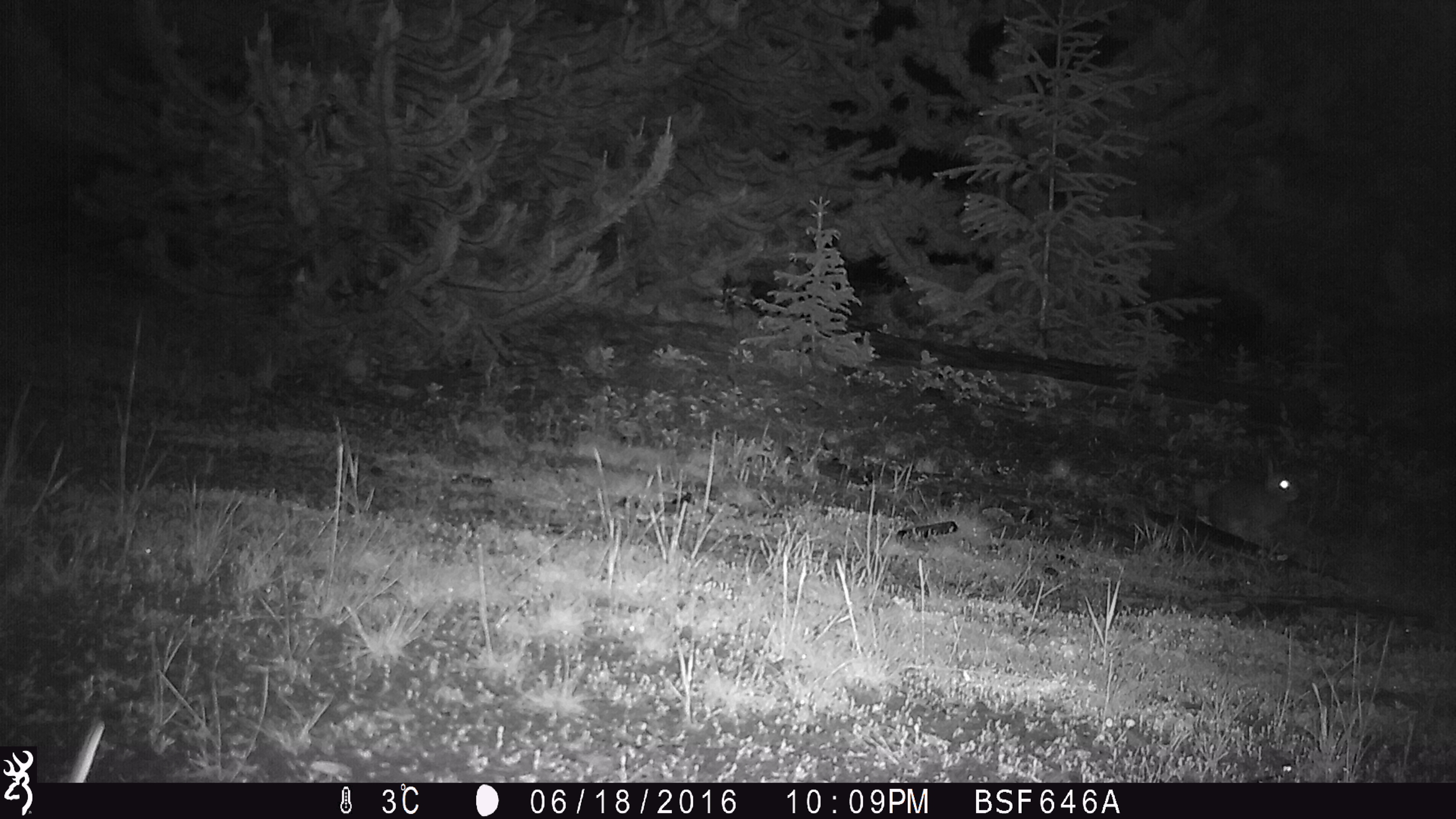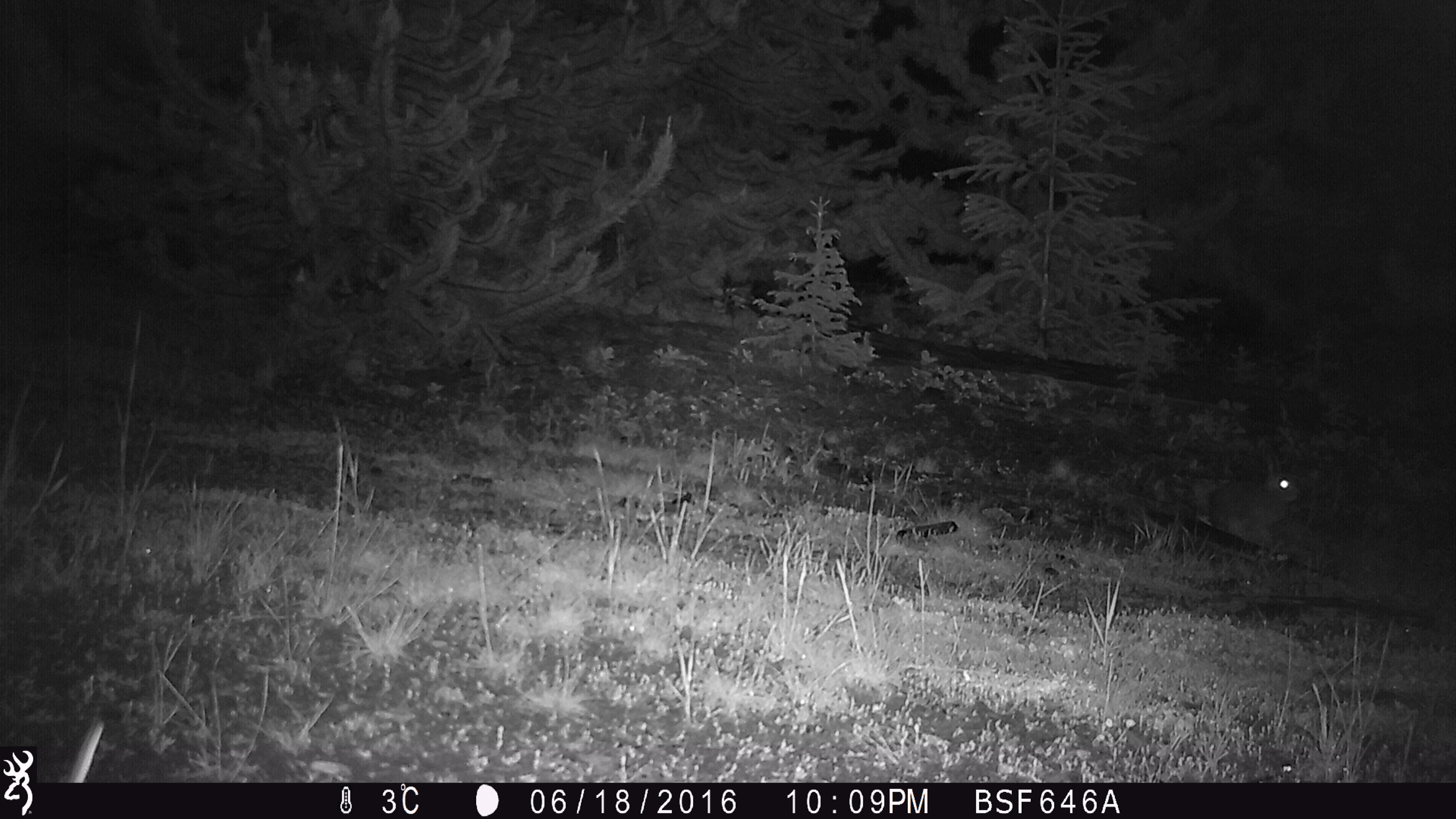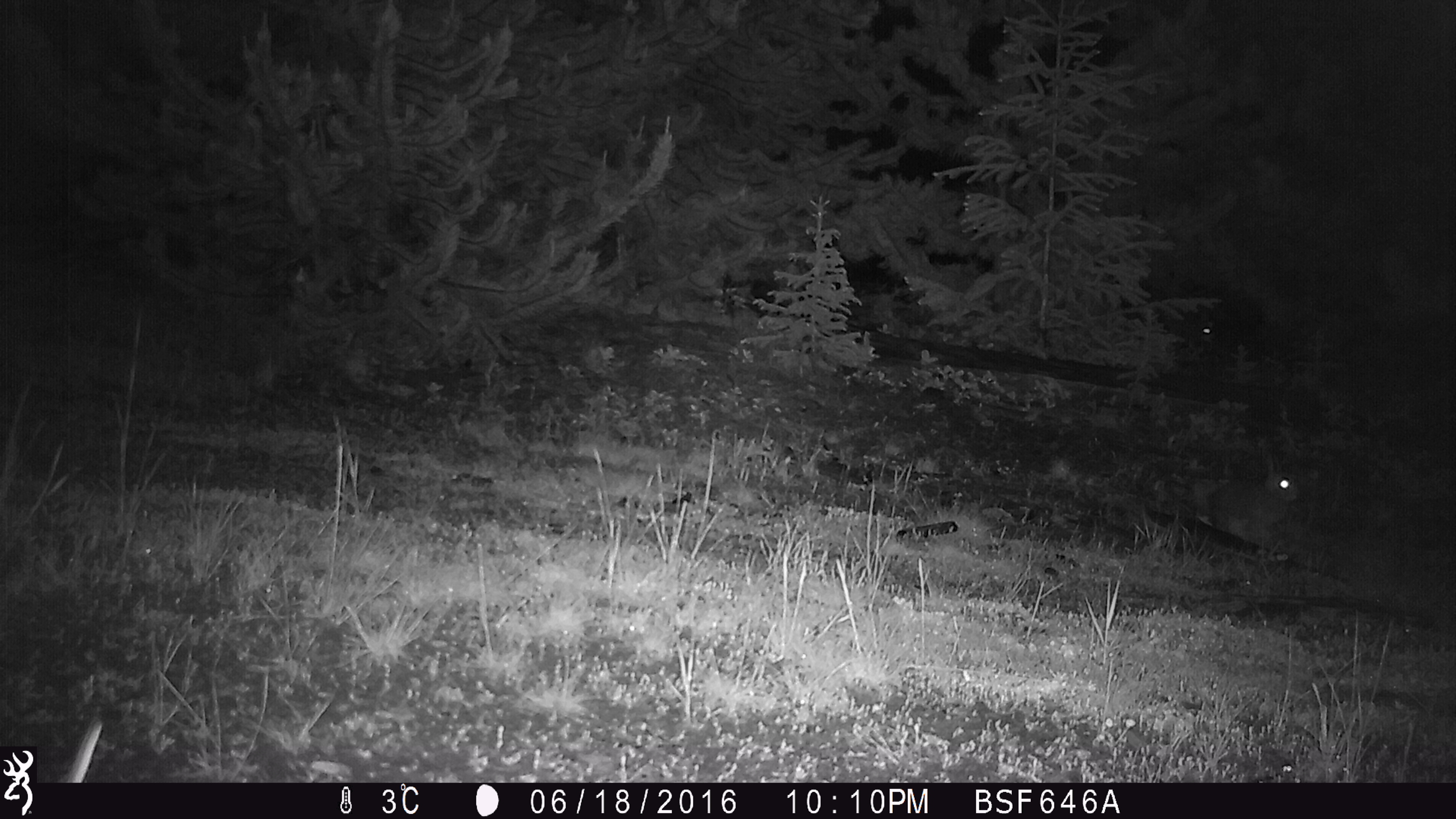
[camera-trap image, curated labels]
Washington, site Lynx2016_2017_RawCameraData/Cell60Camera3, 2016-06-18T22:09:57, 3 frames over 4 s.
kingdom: Animalia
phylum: Chordata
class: Mammalia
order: Lagomorpha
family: Leporidae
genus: Lepus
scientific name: Lepus americanus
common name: snowshoe hare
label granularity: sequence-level